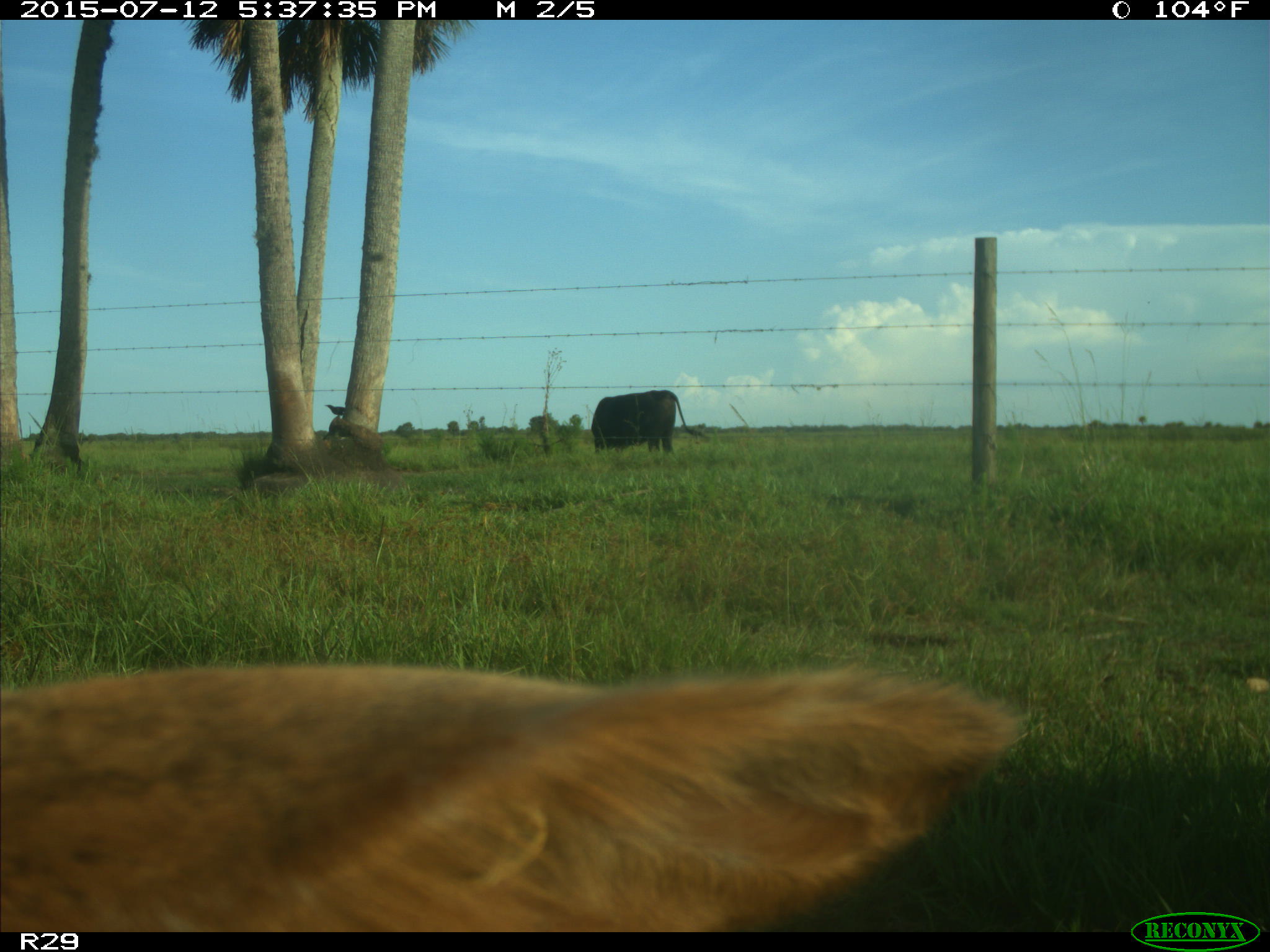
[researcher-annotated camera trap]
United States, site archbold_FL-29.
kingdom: Animalia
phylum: Chordata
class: Mammalia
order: Artiodactyla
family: Bovidae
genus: Bos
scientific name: Bos taurus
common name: domestic cow